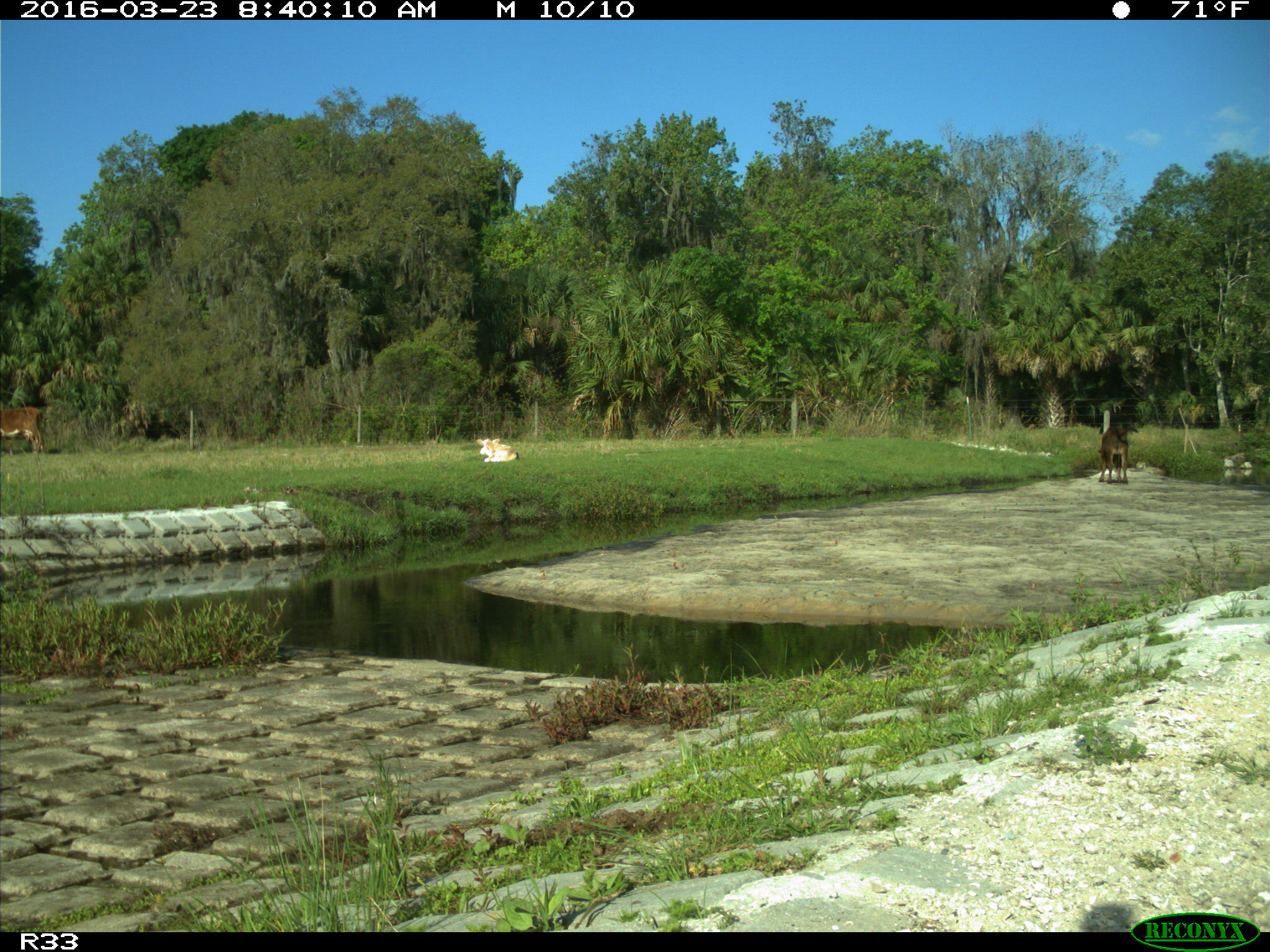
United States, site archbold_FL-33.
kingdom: Animalia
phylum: Chordata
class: Mammalia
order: Artiodactyla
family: Bovidae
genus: Bos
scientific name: Bos taurus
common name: domestic cow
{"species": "Bos taurus (domestic cow)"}